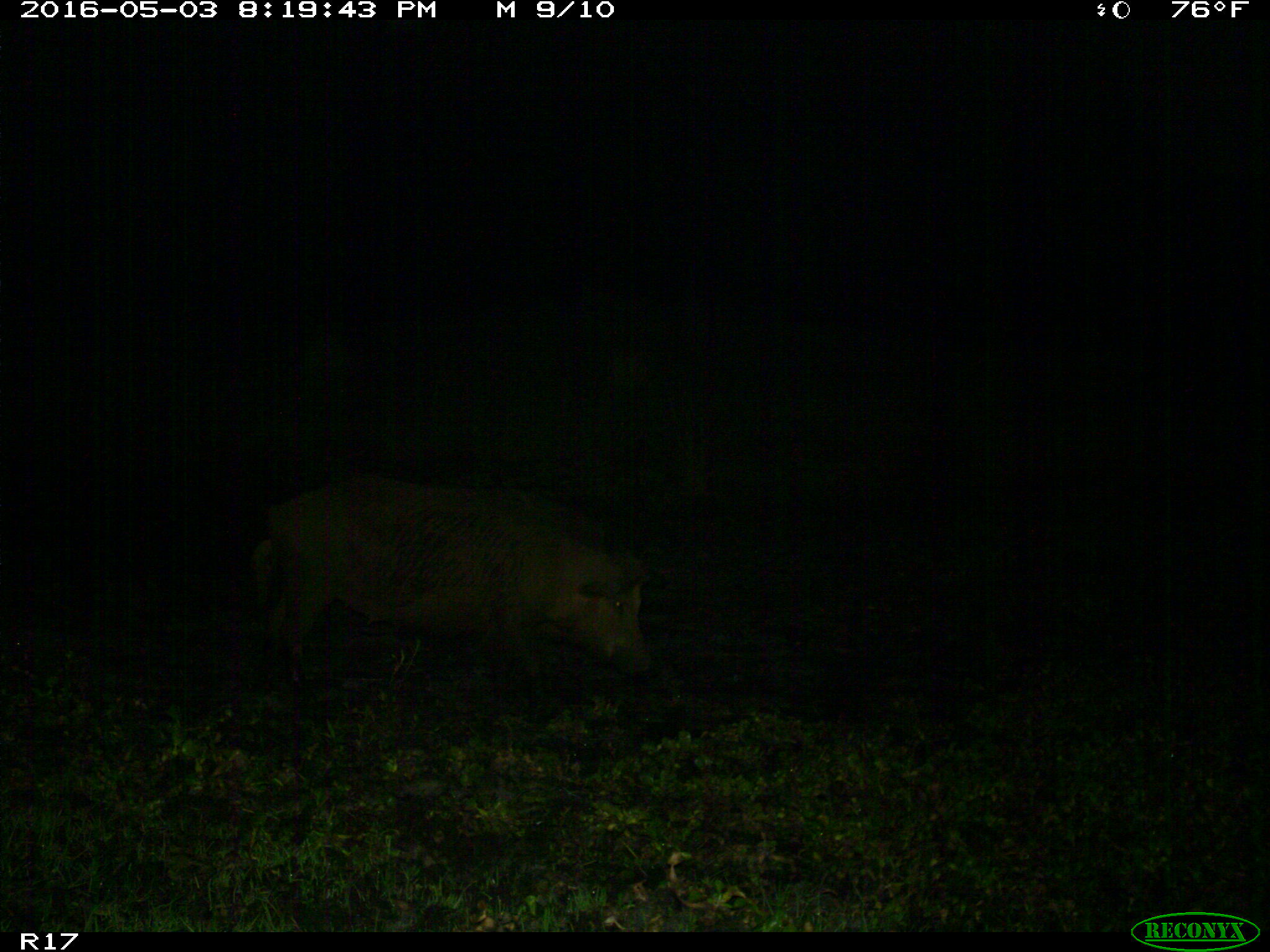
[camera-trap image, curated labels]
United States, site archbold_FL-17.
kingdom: Animalia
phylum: Chordata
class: Mammalia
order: Artiodactyla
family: Suidae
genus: Sus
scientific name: Sus scrofa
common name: wild boar